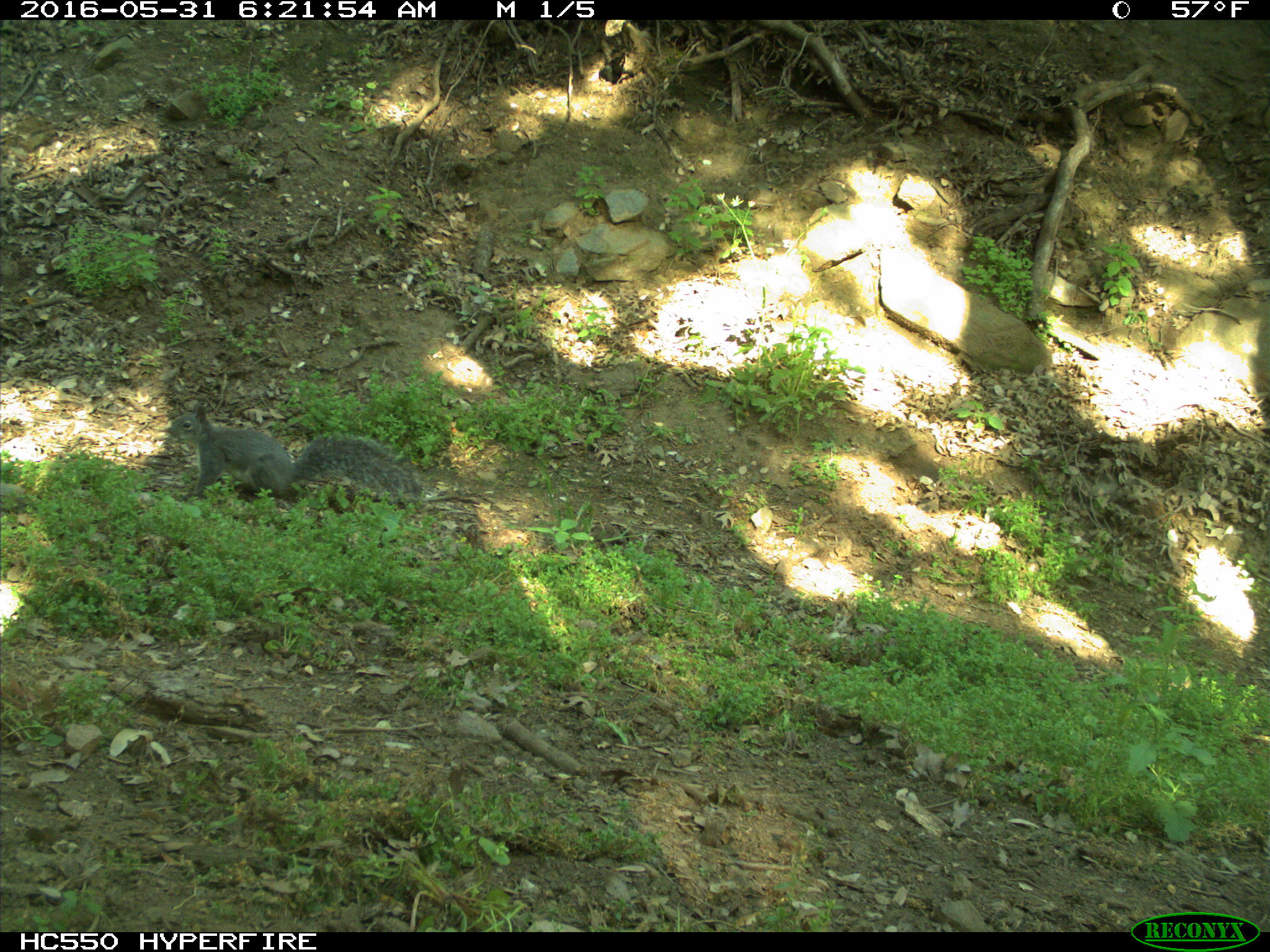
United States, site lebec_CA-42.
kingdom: Animalia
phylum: Chordata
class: Mammalia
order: Rodentia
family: Sciuridae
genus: Sciurus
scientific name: Sciurus carolinensis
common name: eastern gray squirrel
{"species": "Sciurus carolinensis (eastern gray squirrel)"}